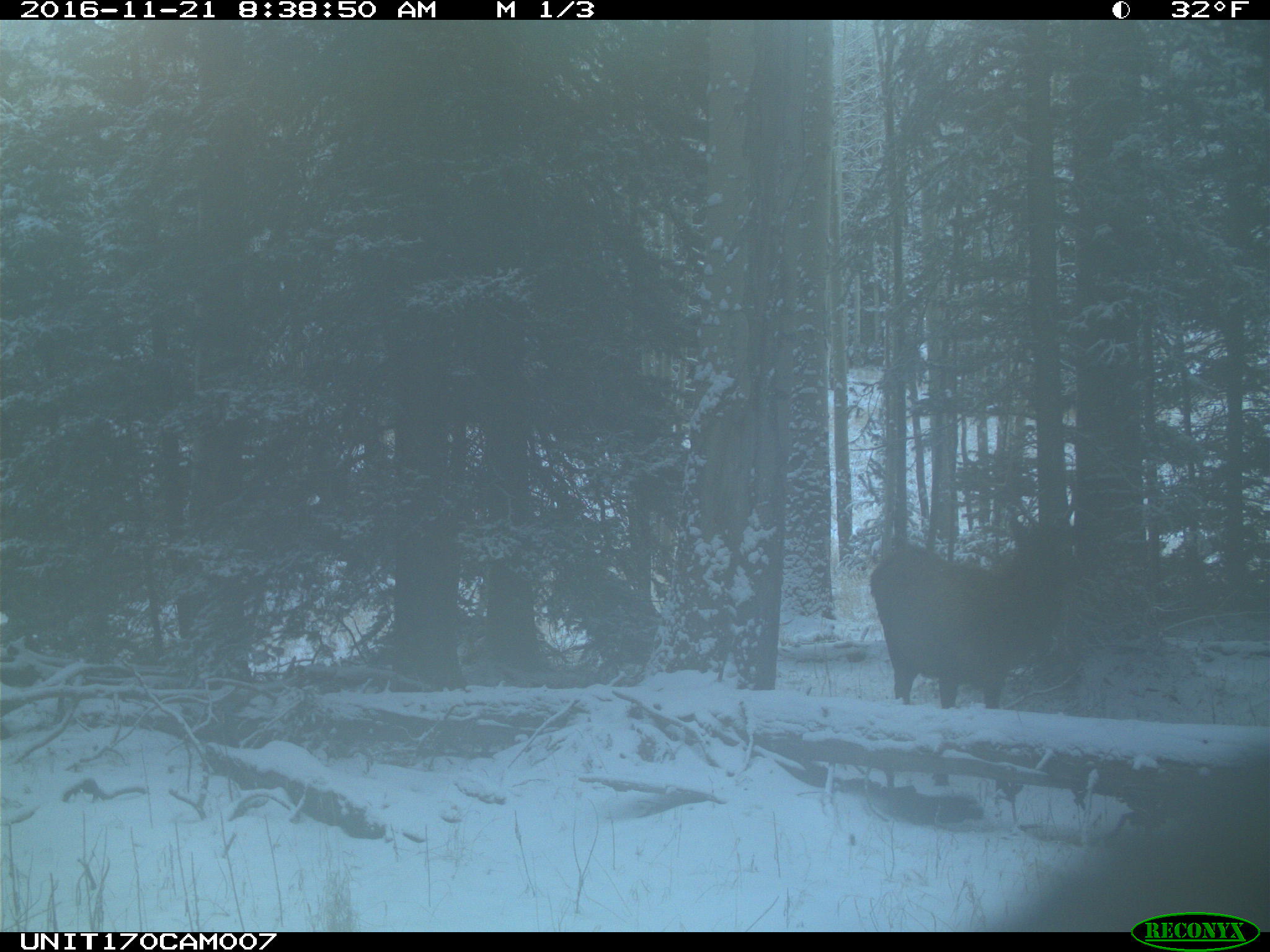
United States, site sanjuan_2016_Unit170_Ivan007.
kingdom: Animalia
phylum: Chordata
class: Mammalia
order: Artiodactyla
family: Cervidae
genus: Cervus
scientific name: Cervus elaphus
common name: red deer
Cervus elaphus (red deer).